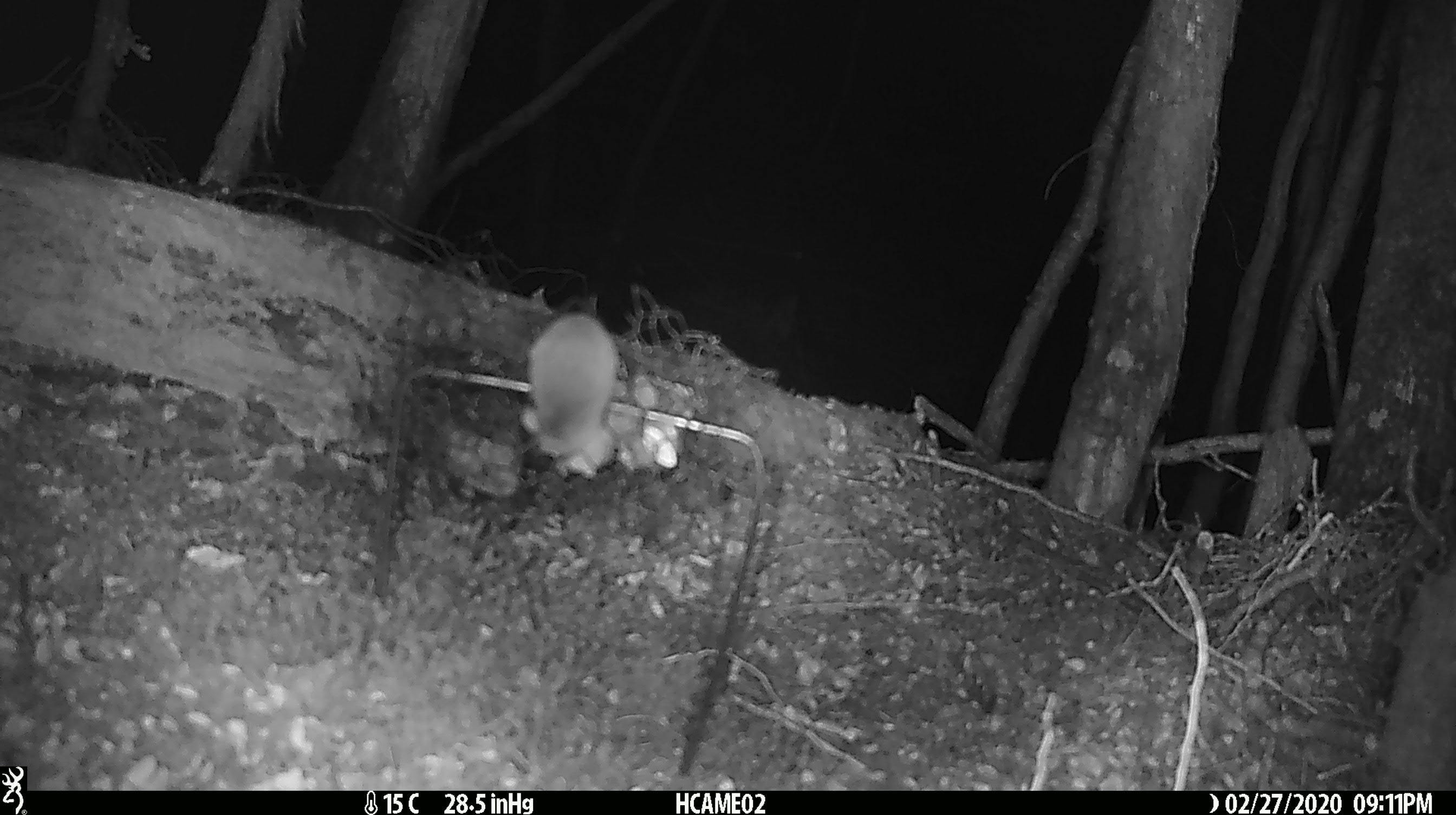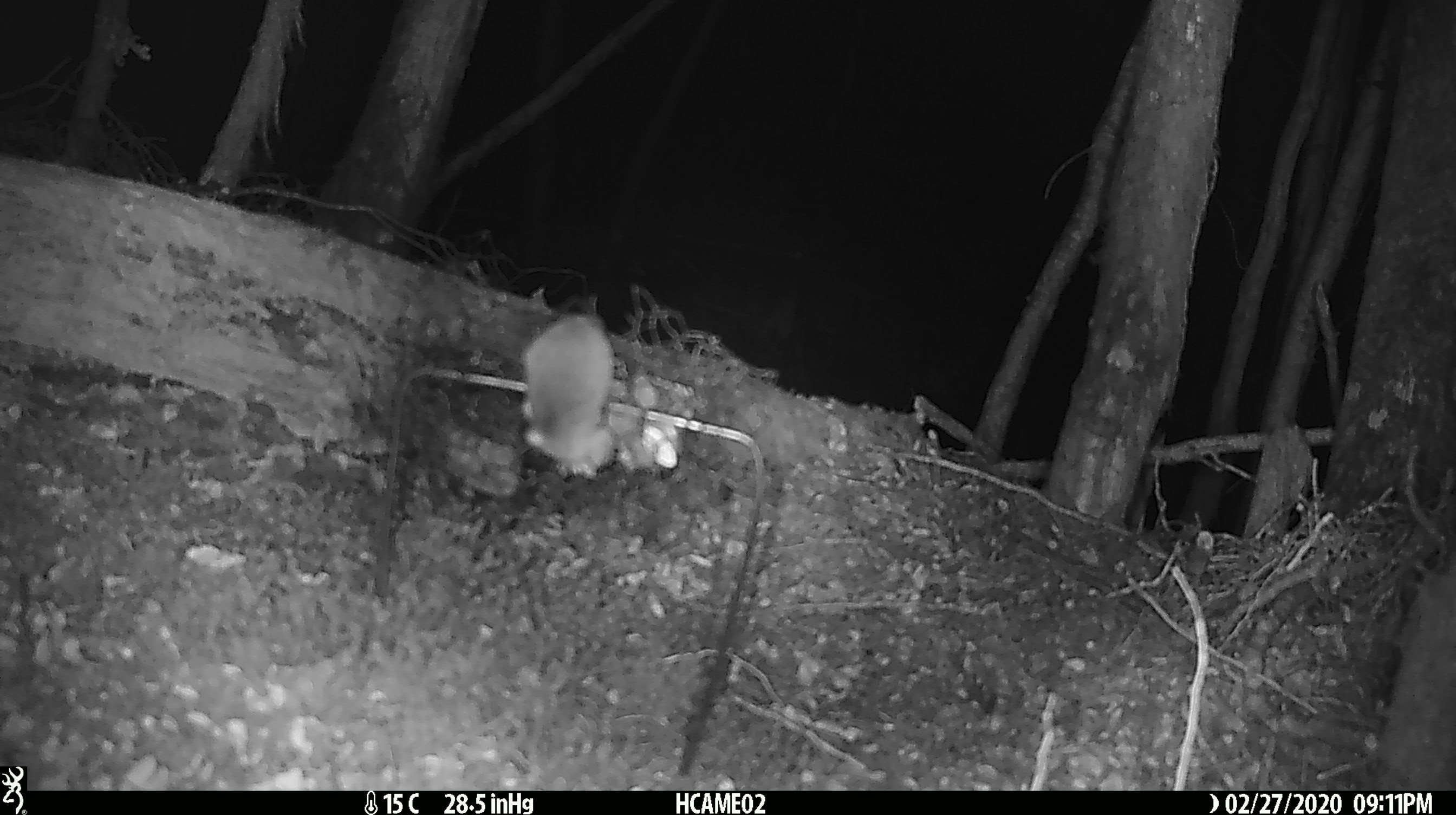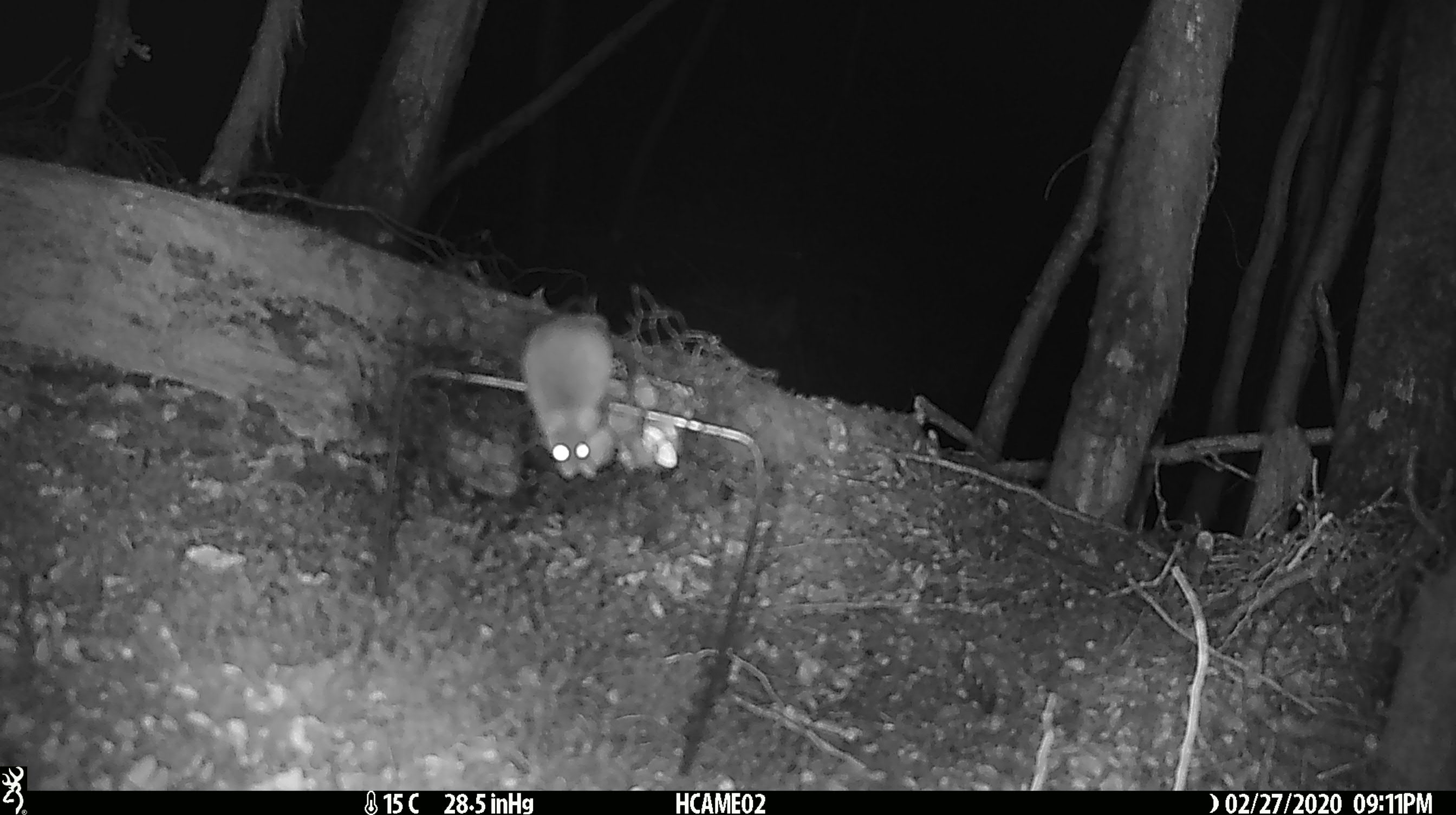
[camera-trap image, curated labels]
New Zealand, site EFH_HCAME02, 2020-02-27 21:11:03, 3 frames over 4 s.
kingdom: Animalia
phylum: Chordata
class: Mammalia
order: Rodentia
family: Muridae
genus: Mus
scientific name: Mus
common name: mouse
Mouse (Mus).